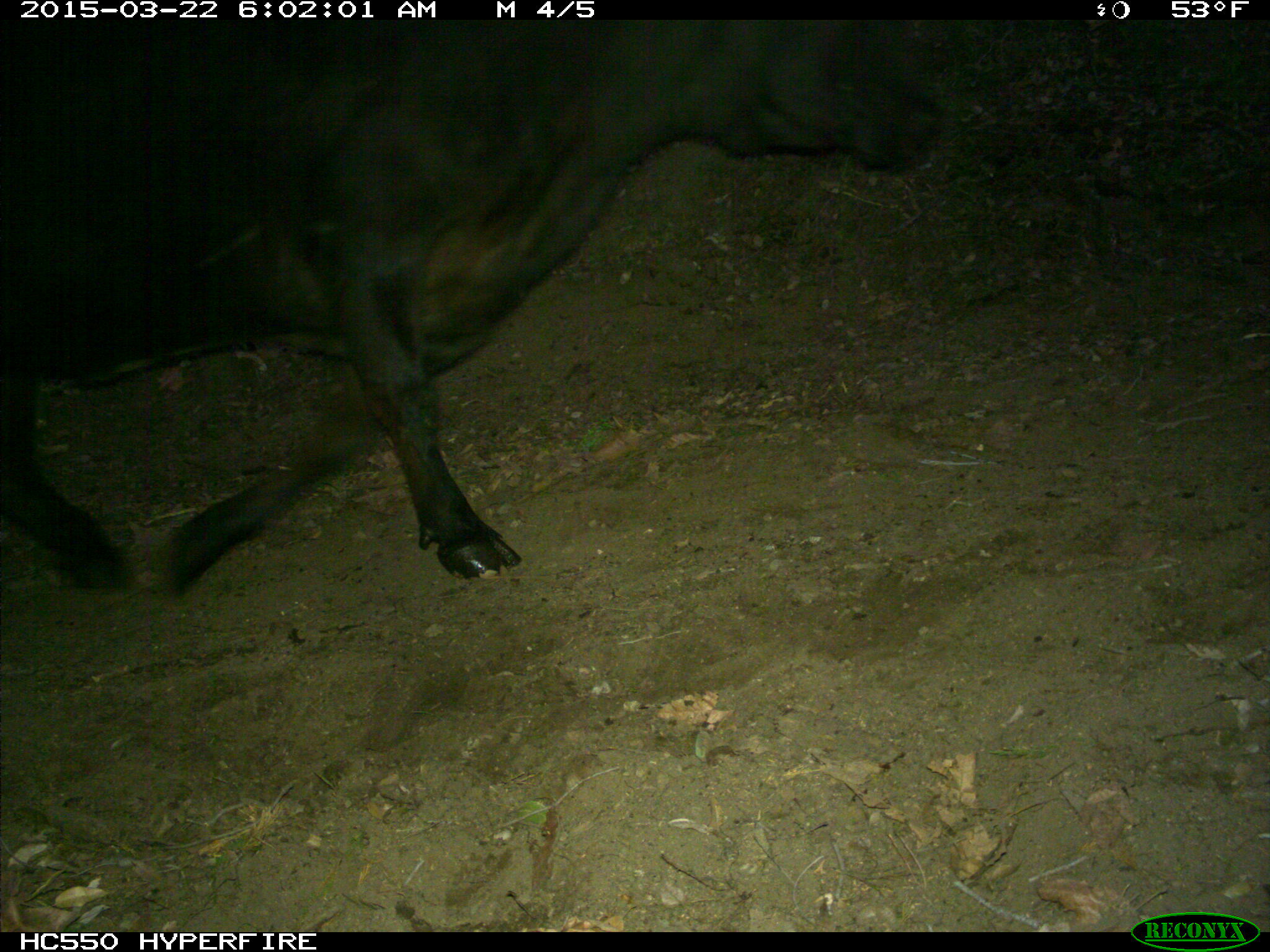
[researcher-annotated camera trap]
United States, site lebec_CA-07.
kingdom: Animalia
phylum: Chordata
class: Mammalia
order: Artiodactyla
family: Bovidae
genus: Bos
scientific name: Bos taurus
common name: domestic cow